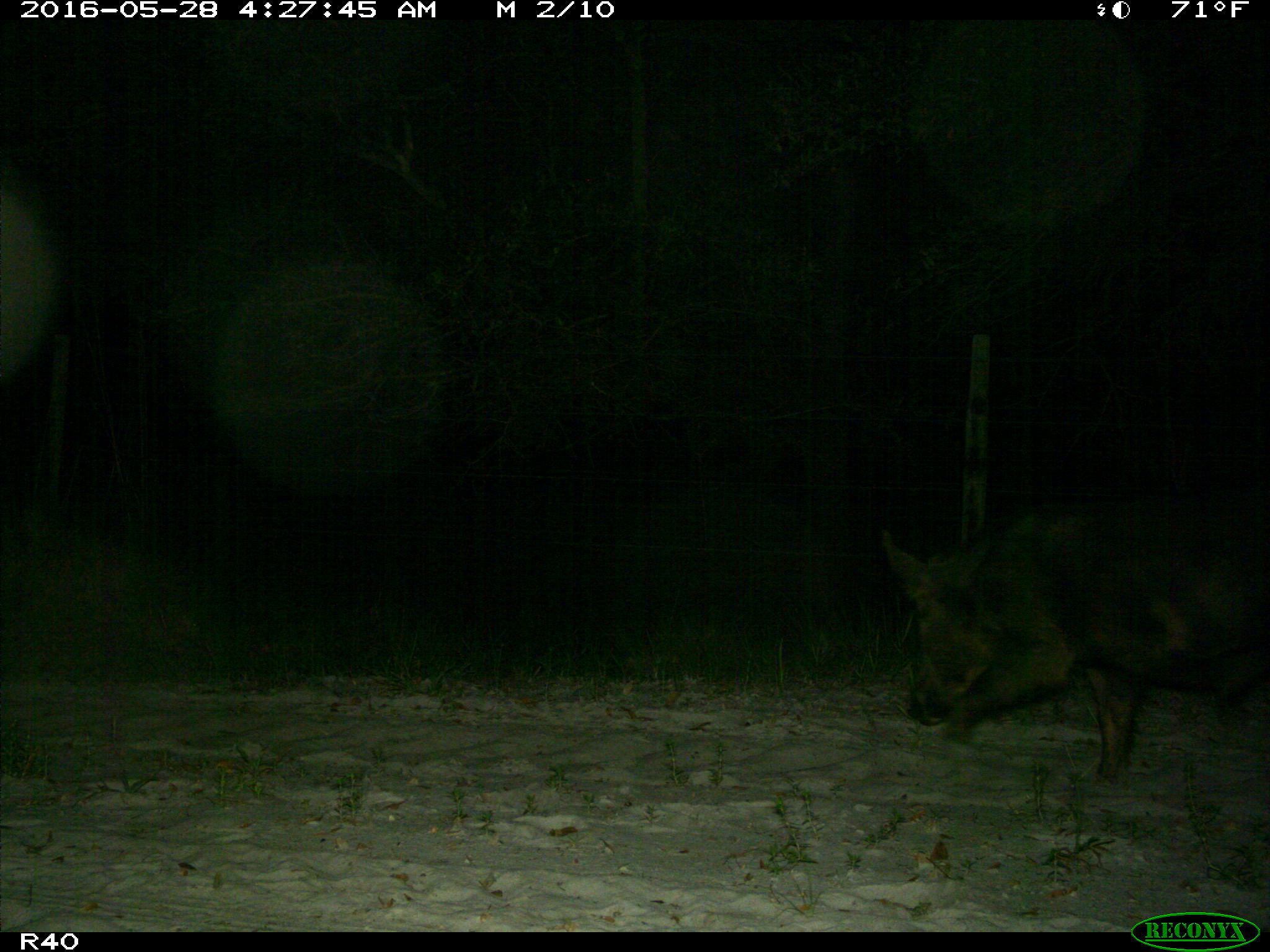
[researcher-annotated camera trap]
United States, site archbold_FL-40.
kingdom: Animalia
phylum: Chordata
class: Mammalia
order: Artiodactyla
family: Suidae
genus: Sus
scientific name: Sus scrofa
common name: wild boar